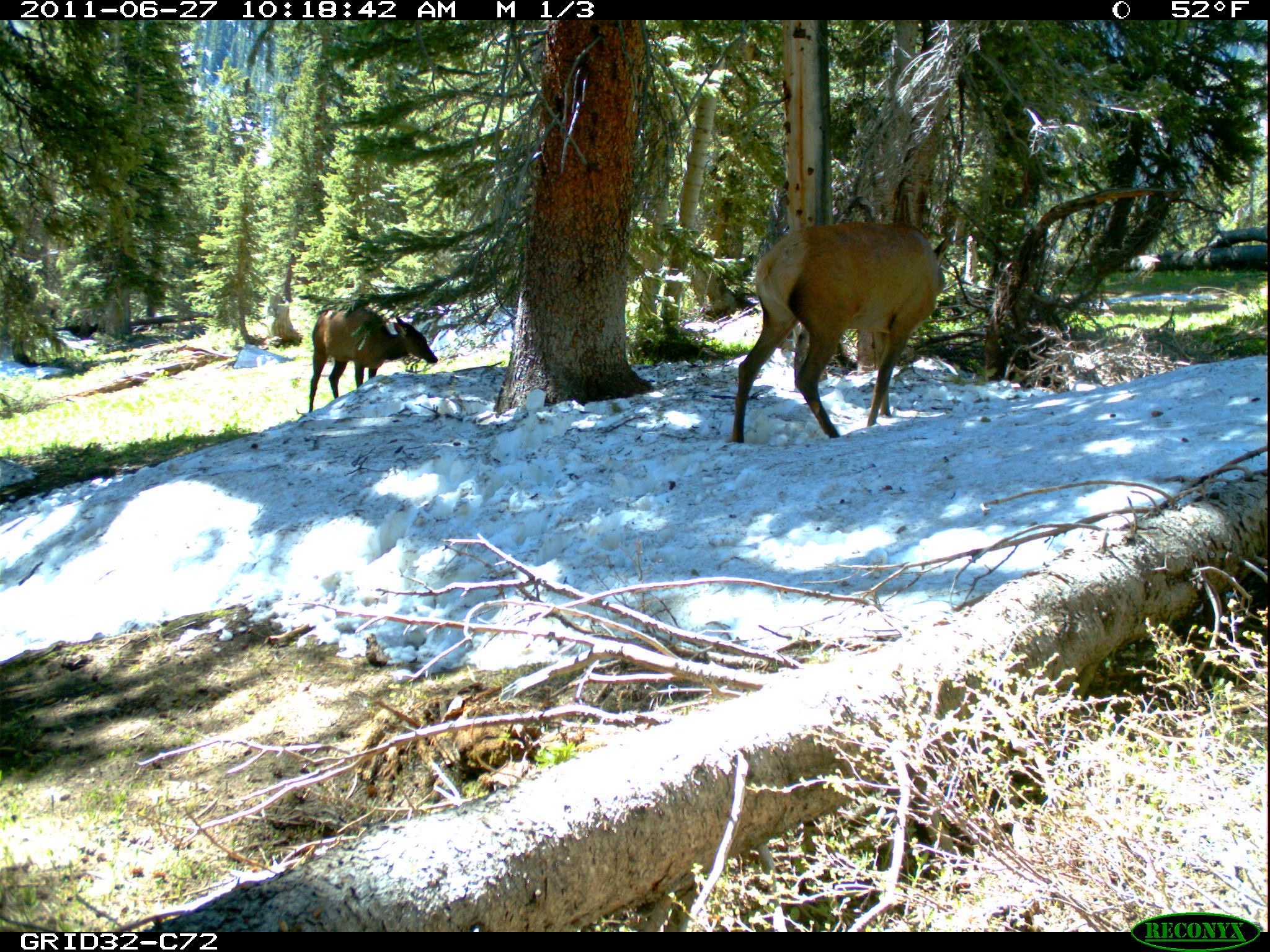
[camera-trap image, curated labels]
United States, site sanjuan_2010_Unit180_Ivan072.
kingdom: Animalia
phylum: Chordata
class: Mammalia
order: Artiodactyla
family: Cervidae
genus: Cervus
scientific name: Cervus elaphus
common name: red deer